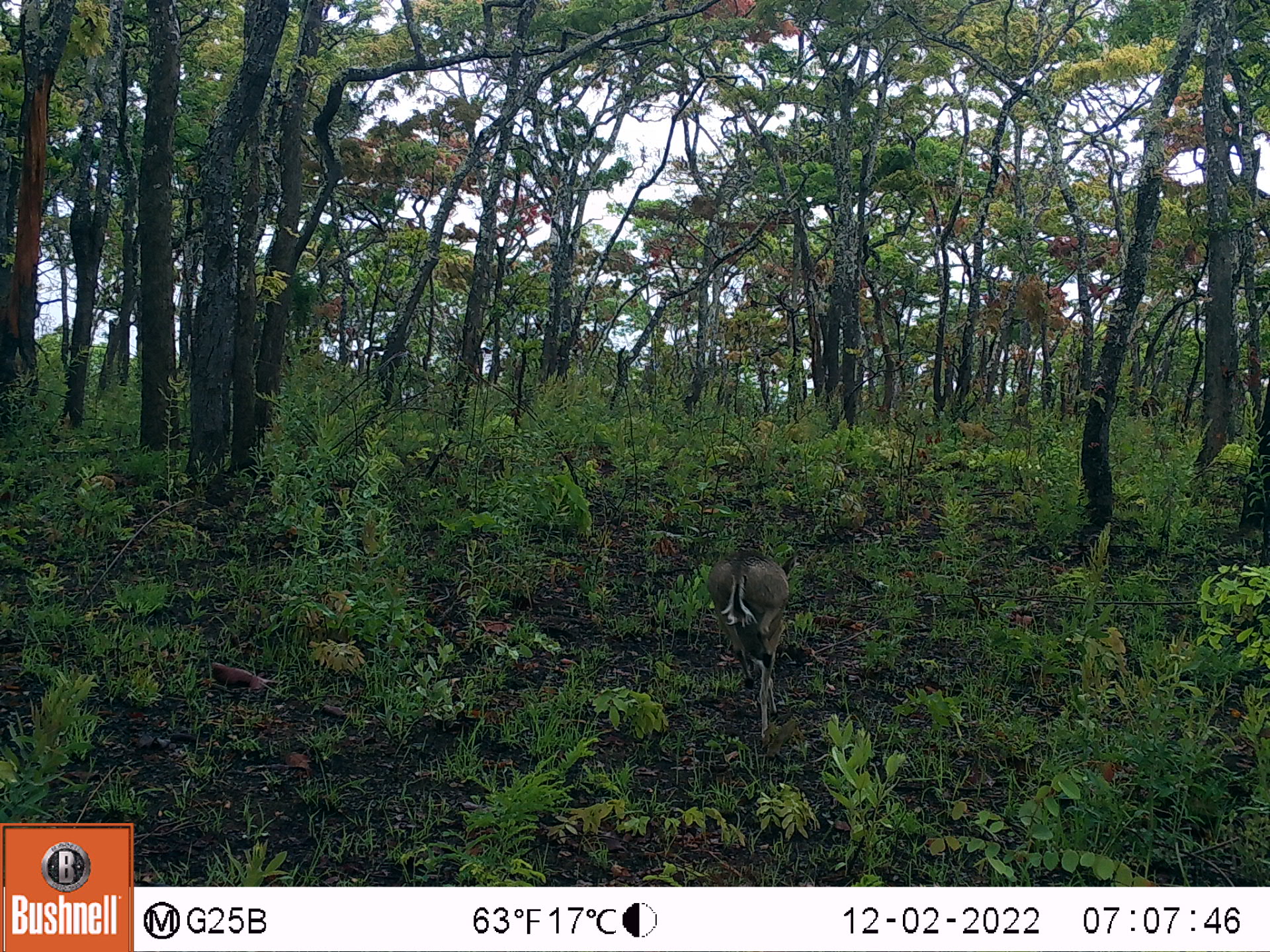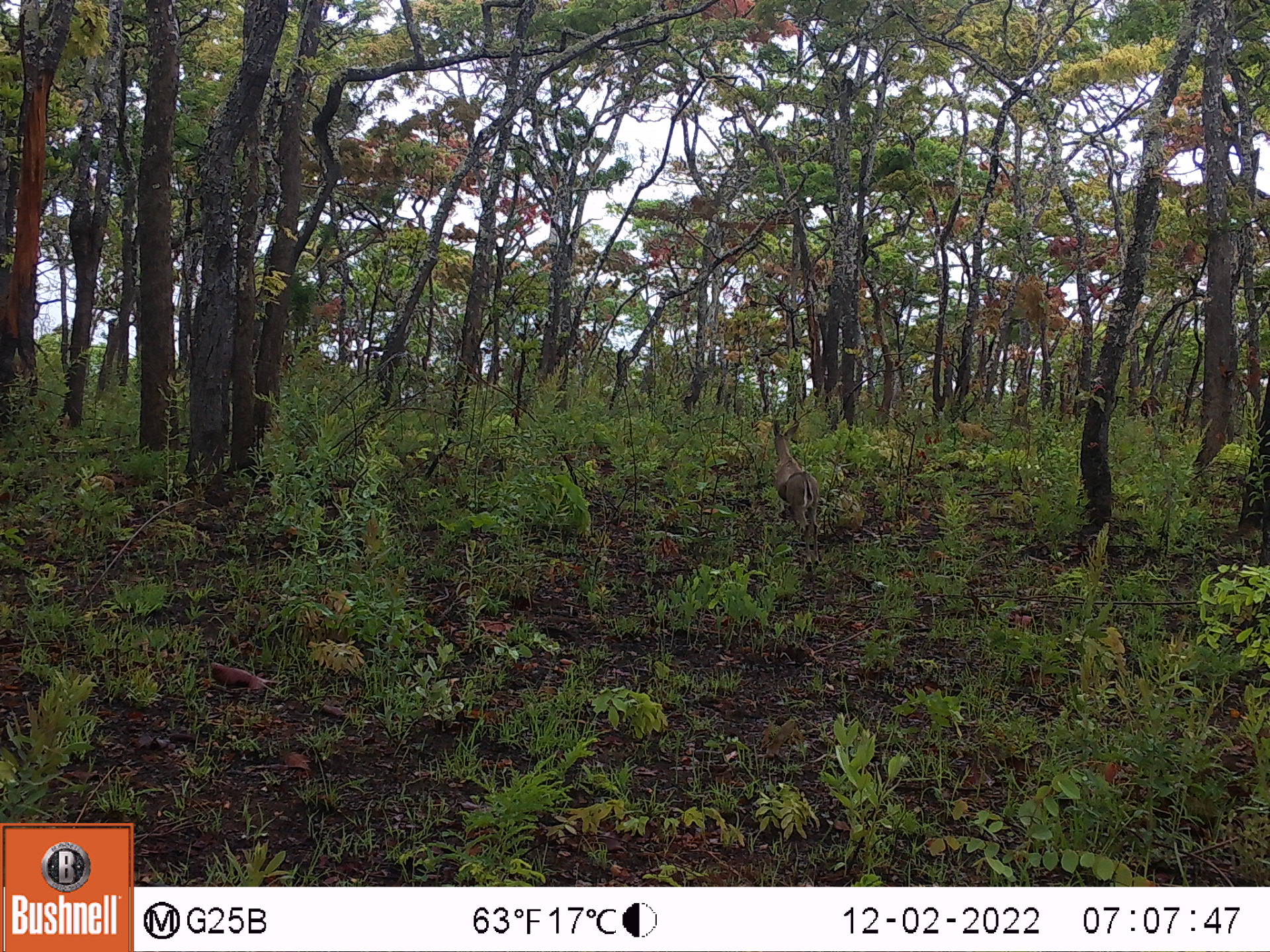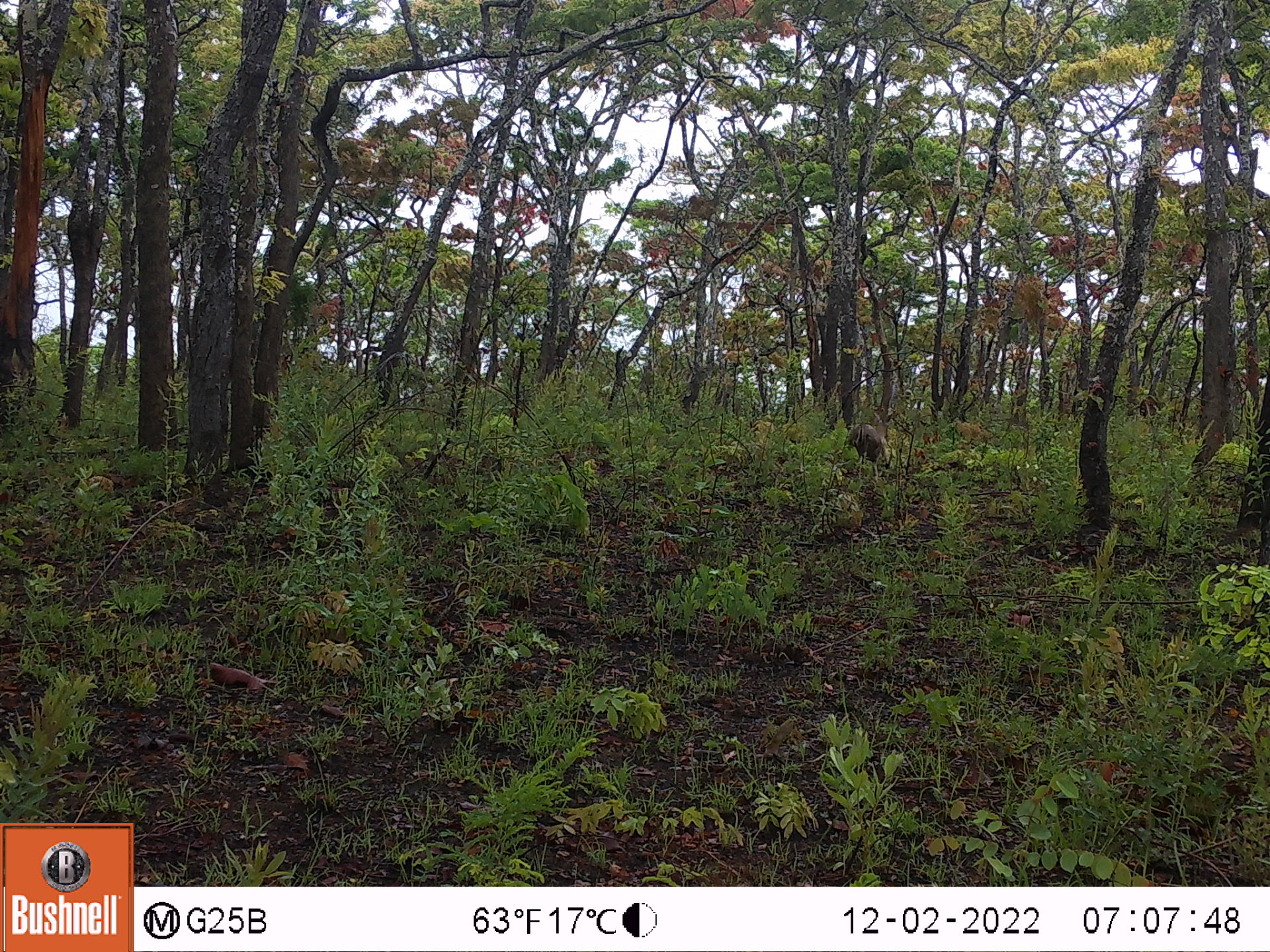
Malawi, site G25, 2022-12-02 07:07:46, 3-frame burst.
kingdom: Animalia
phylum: Chordata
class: Mammalia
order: Artiodactyla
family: Bovidae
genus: Sylvicapra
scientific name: Sylvicapra grimmia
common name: common duiker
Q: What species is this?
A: Common duiker (Sylvicapra grimmia).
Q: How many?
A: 1.